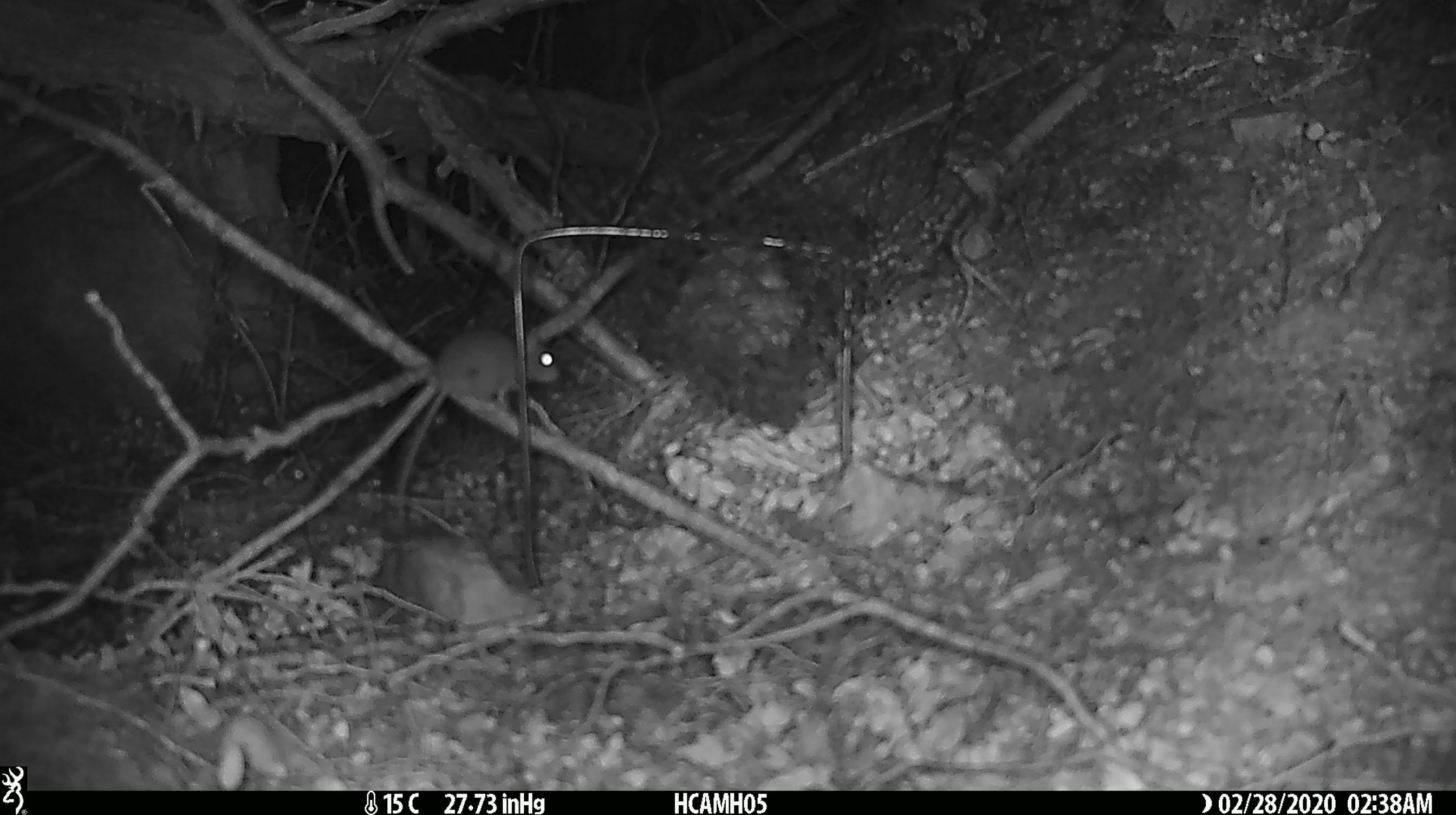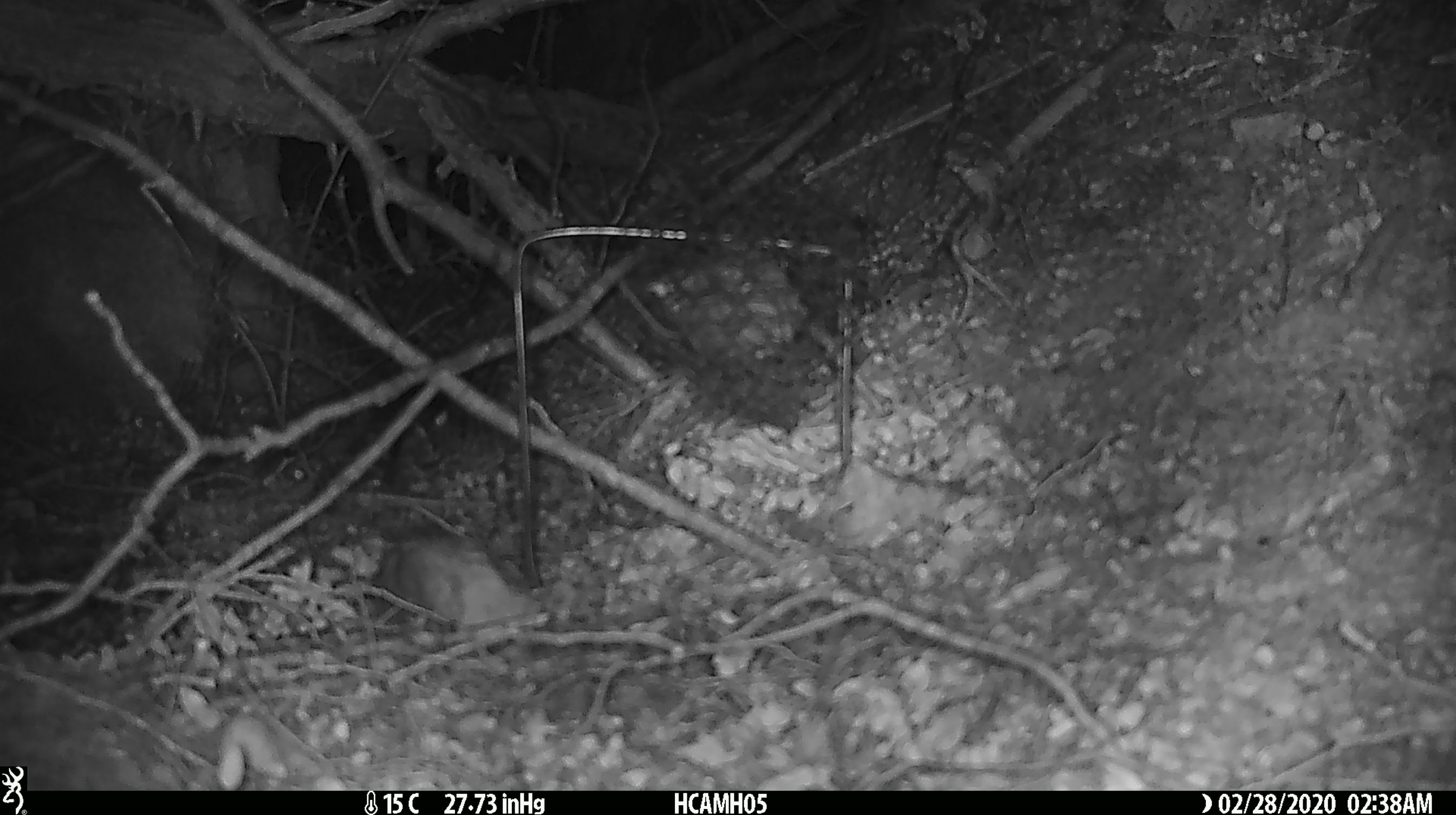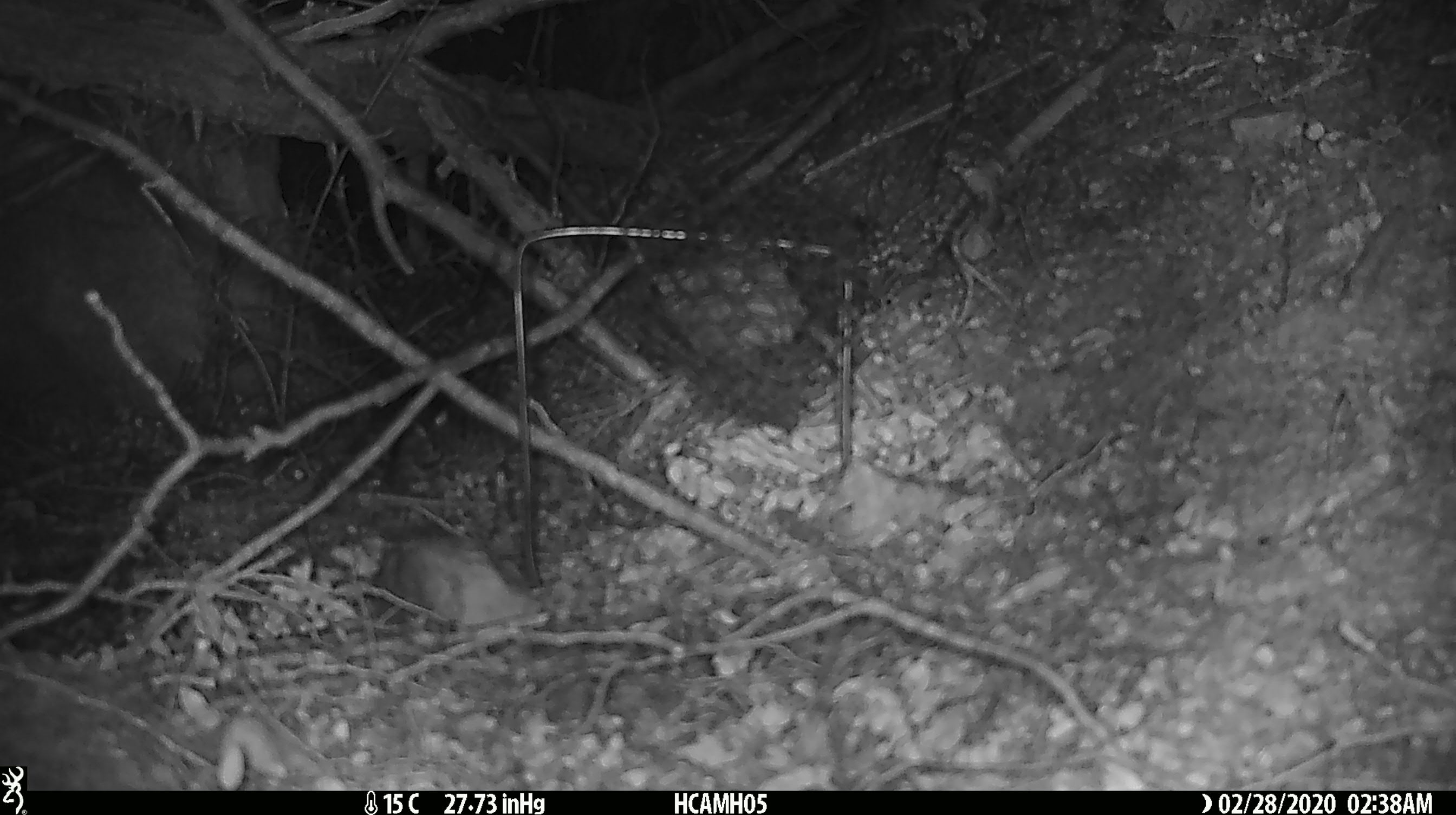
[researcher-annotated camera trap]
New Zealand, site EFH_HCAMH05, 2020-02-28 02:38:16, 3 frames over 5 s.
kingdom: Animalia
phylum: Chordata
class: Mammalia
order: Rodentia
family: Muridae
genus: Mus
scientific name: Mus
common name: mouse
Mouse (Mus).